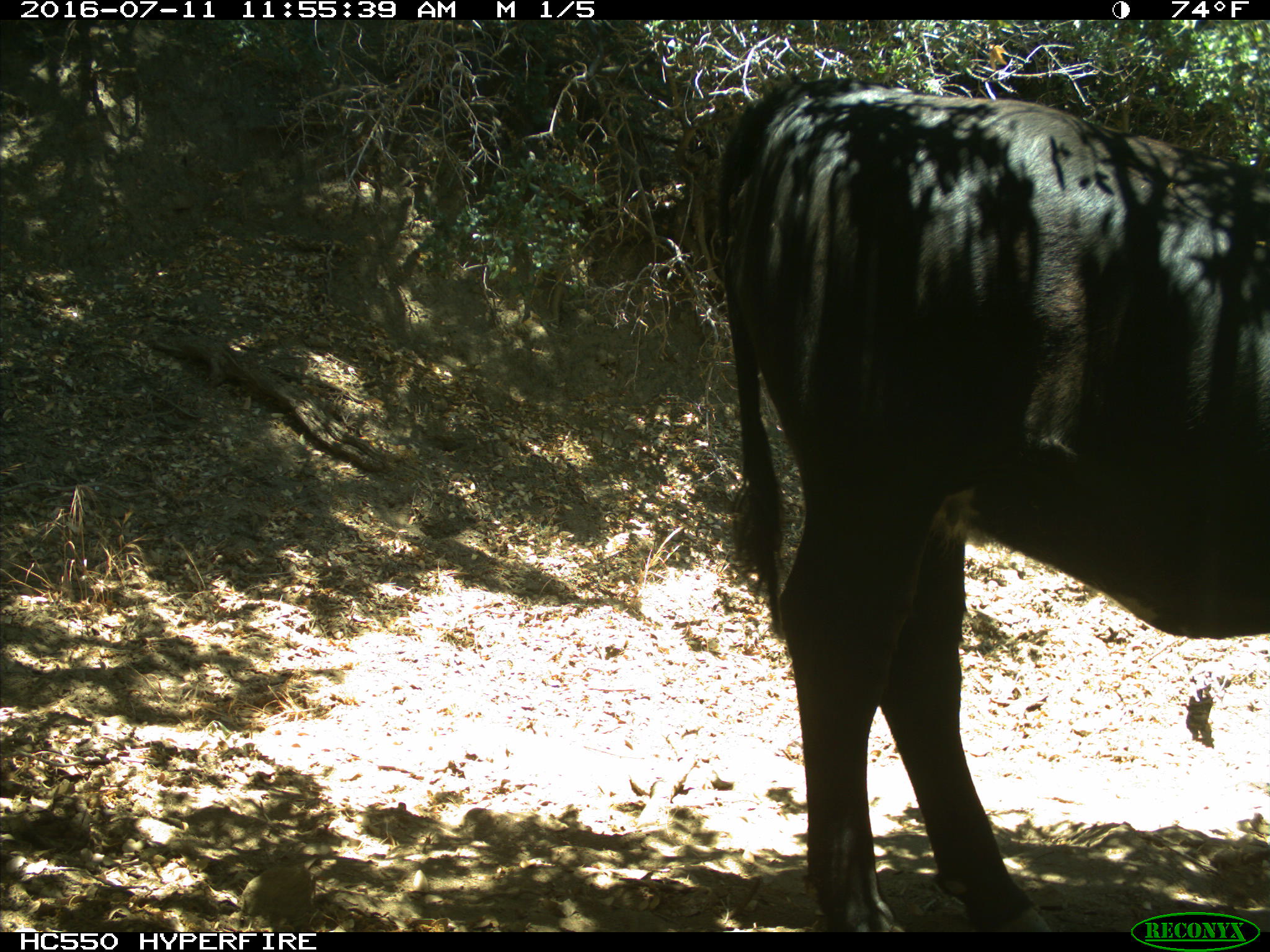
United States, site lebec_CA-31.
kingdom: Animalia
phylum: Chordata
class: Mammalia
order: Artiodactyla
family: Bovidae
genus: Bos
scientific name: Bos taurus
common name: domestic cow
Bos taurus (domestic cow).